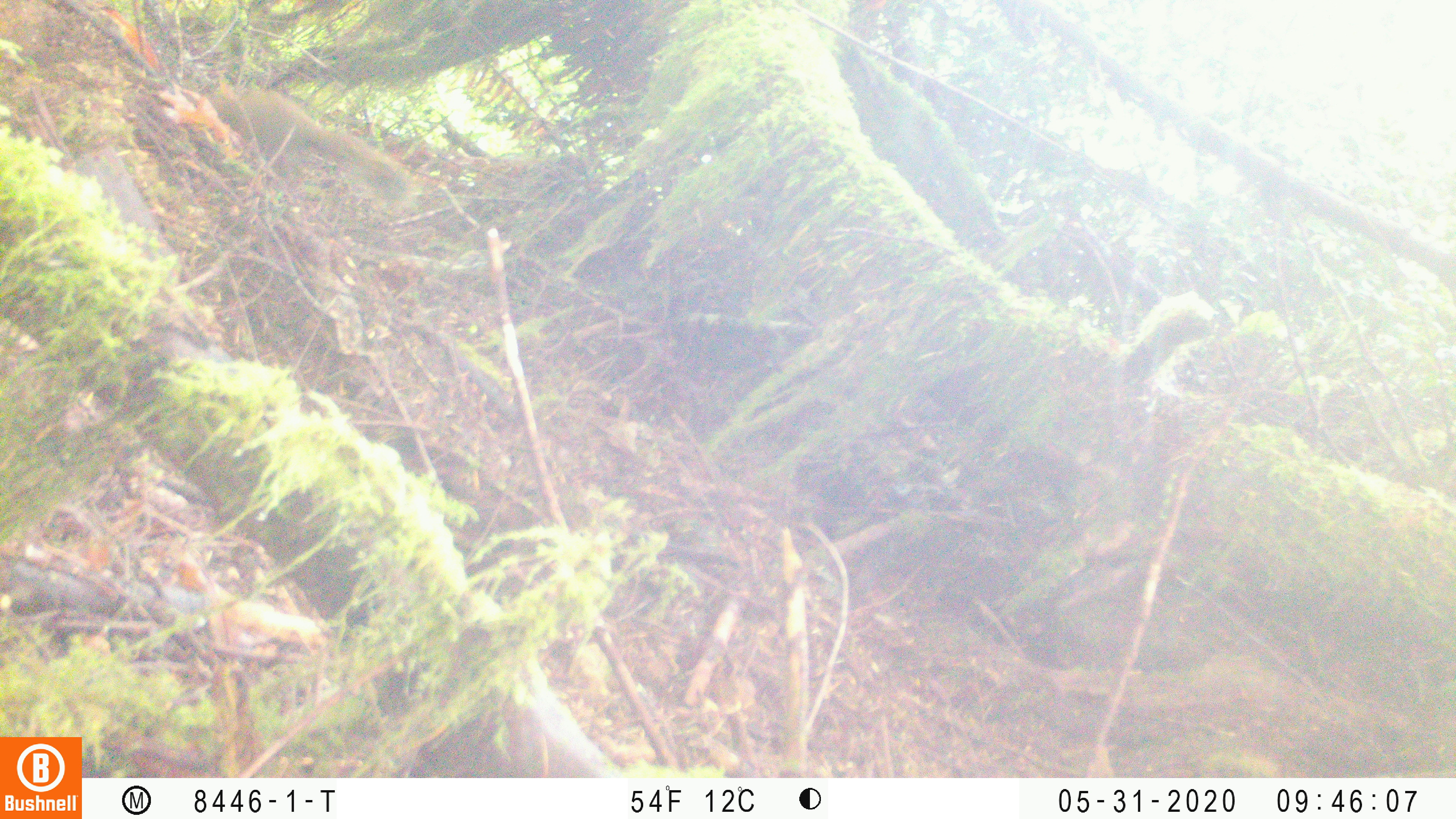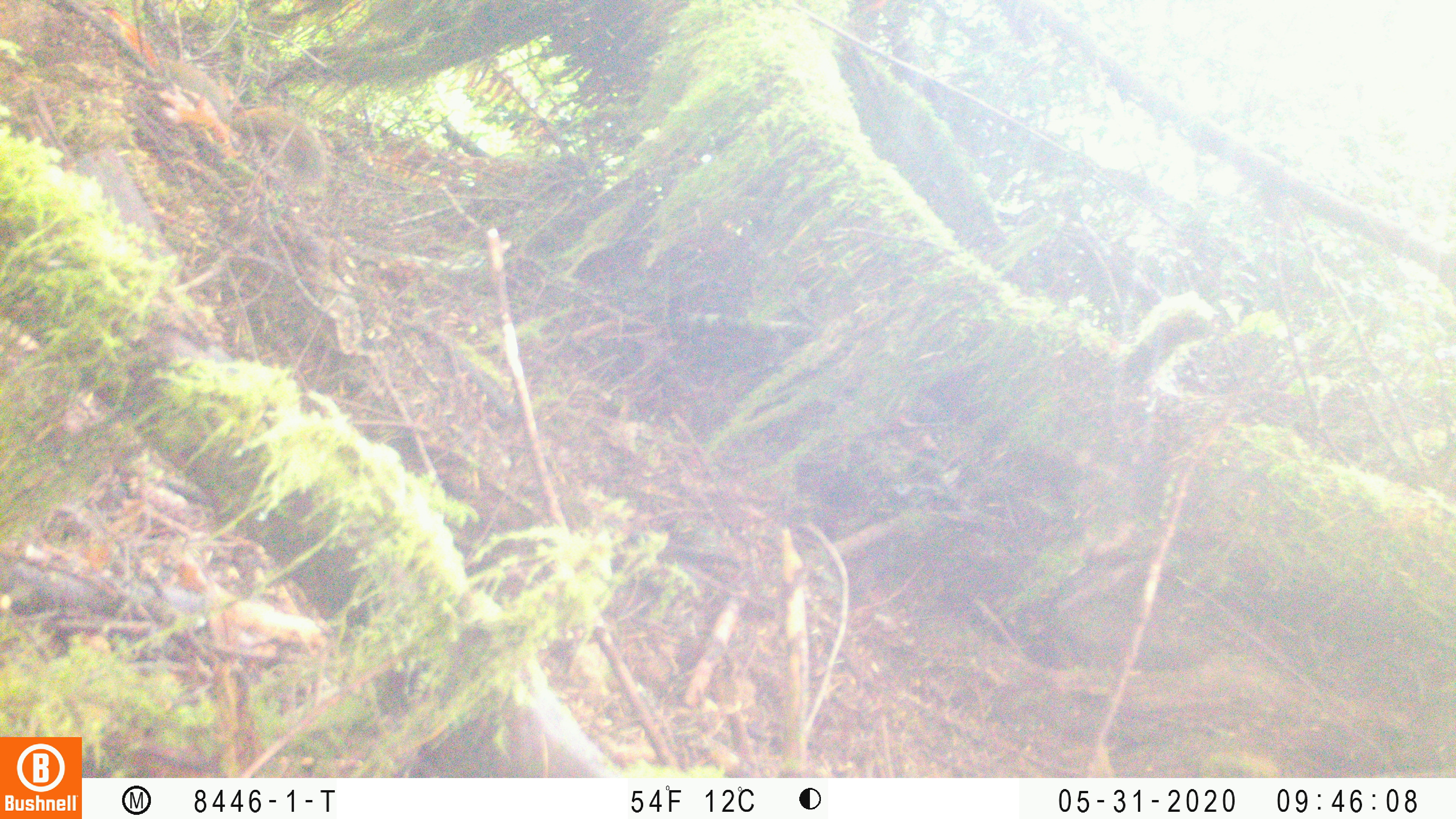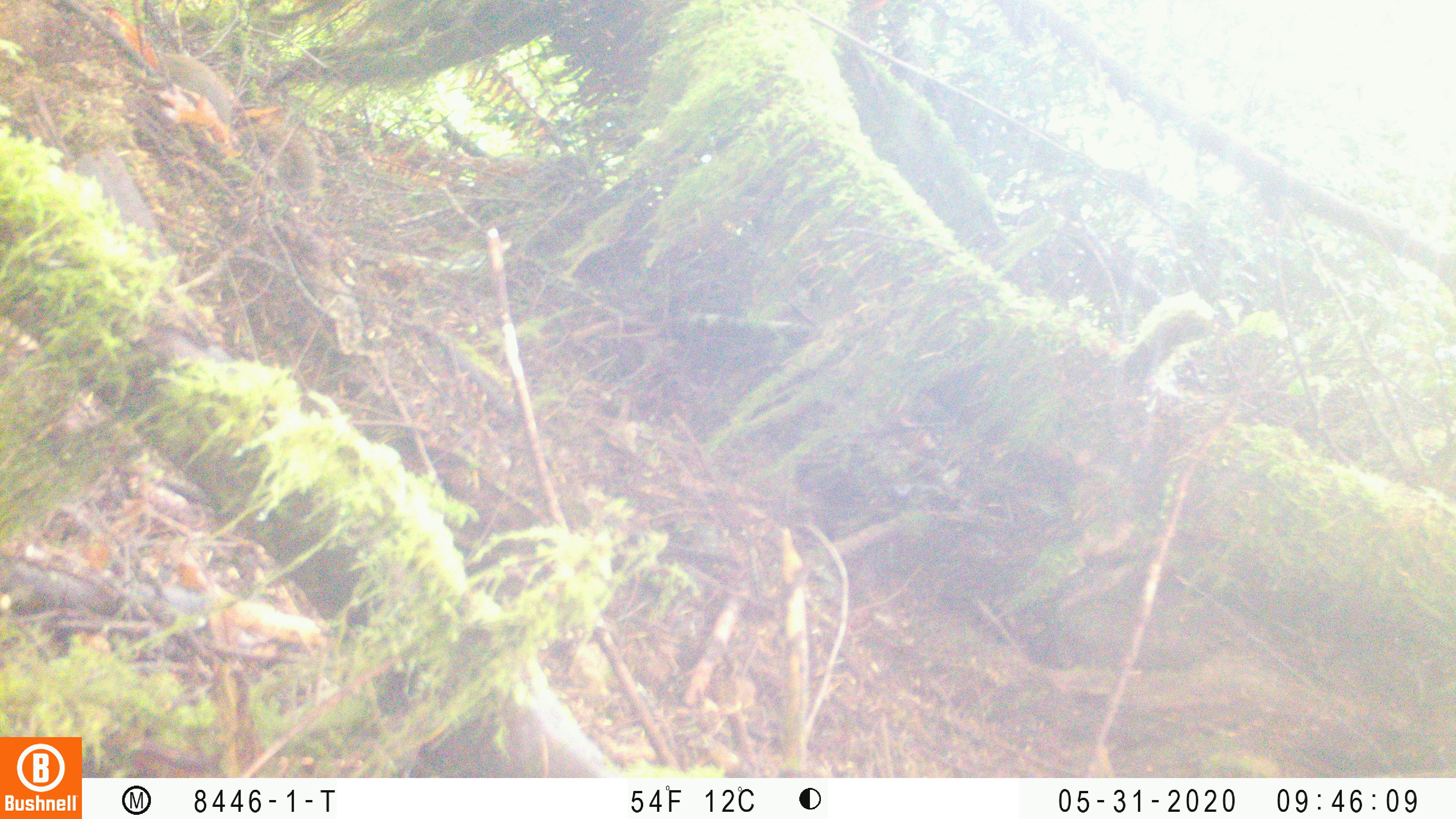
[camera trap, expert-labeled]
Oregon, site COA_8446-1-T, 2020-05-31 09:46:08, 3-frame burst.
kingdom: Animalia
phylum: Chordata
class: Mammalia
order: Rodentia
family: Sciuridae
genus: Tamiasciurus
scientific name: Tamiasciurus douglasii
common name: douglas squirrel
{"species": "douglas squirrel (Tamiasciurus douglasii)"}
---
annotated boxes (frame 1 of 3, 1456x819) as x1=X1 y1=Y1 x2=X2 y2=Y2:
douglas squirrel: x1=213 y1=78 x2=417 y2=199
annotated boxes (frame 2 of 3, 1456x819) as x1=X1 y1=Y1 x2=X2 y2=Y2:
douglas squirrel: x1=149 y1=51 x2=328 y2=178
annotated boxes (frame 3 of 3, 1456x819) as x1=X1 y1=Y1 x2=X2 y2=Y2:
douglas squirrel: x1=156 y1=52 x2=320 y2=197